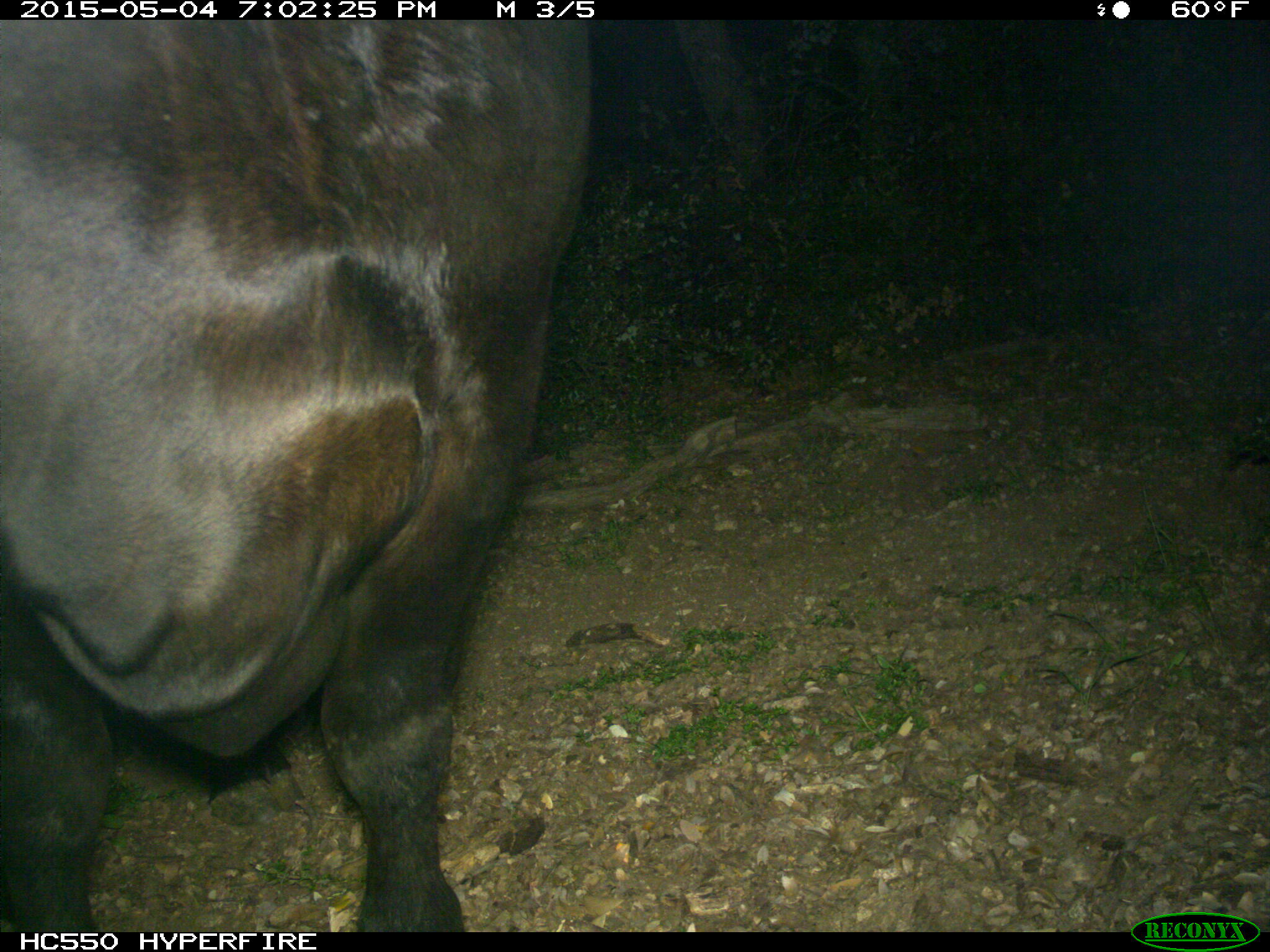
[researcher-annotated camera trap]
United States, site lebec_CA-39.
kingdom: Animalia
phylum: Chordata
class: Mammalia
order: Artiodactyla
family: Bovidae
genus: Bos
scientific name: Bos taurus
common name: domestic cow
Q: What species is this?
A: Bos taurus (domestic cow).